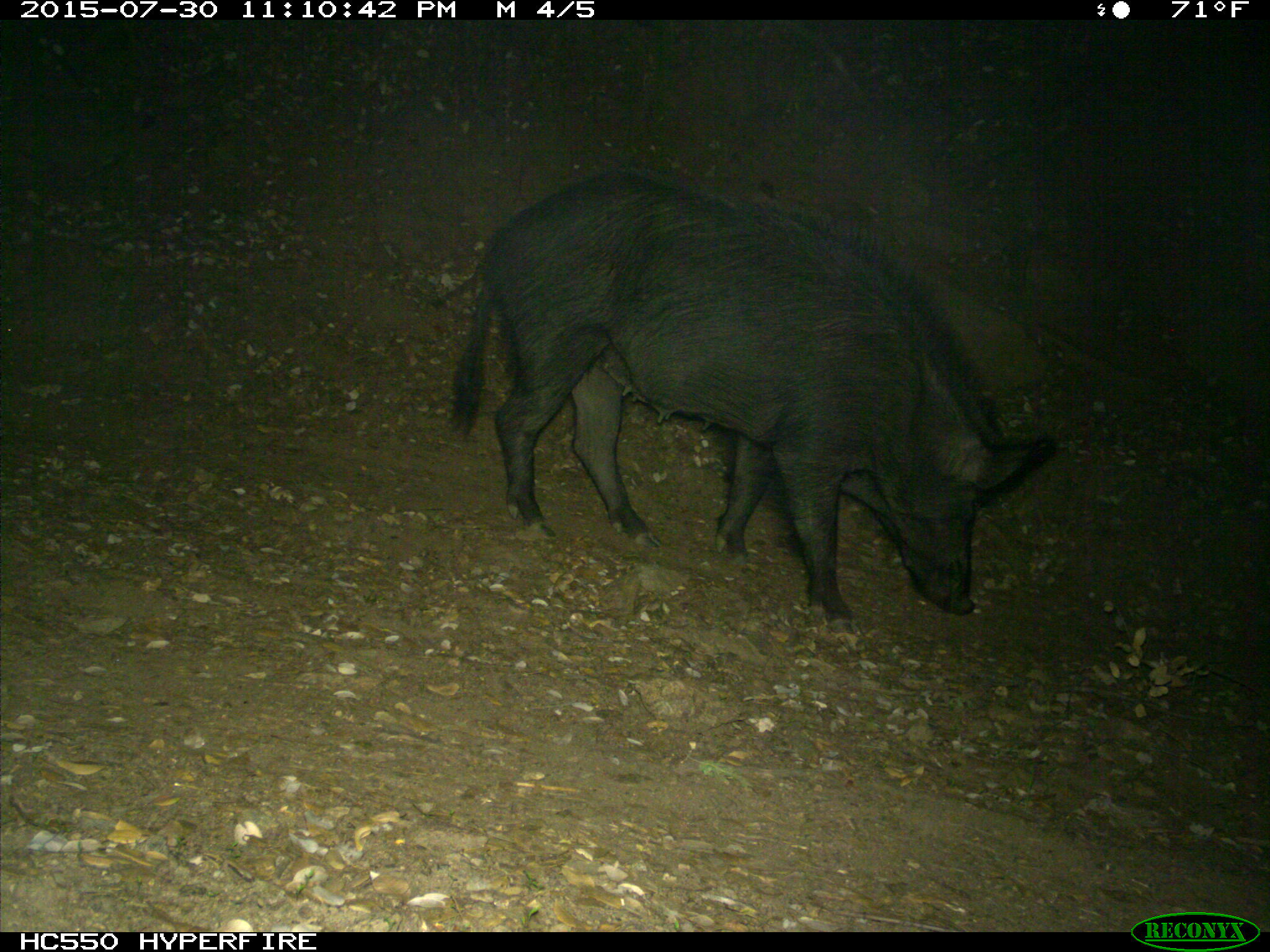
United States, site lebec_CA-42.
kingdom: Animalia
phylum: Chordata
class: Mammalia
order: Artiodactyla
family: Suidae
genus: Sus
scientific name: Sus scrofa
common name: wild boar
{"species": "Sus scrofa (wild boar)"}